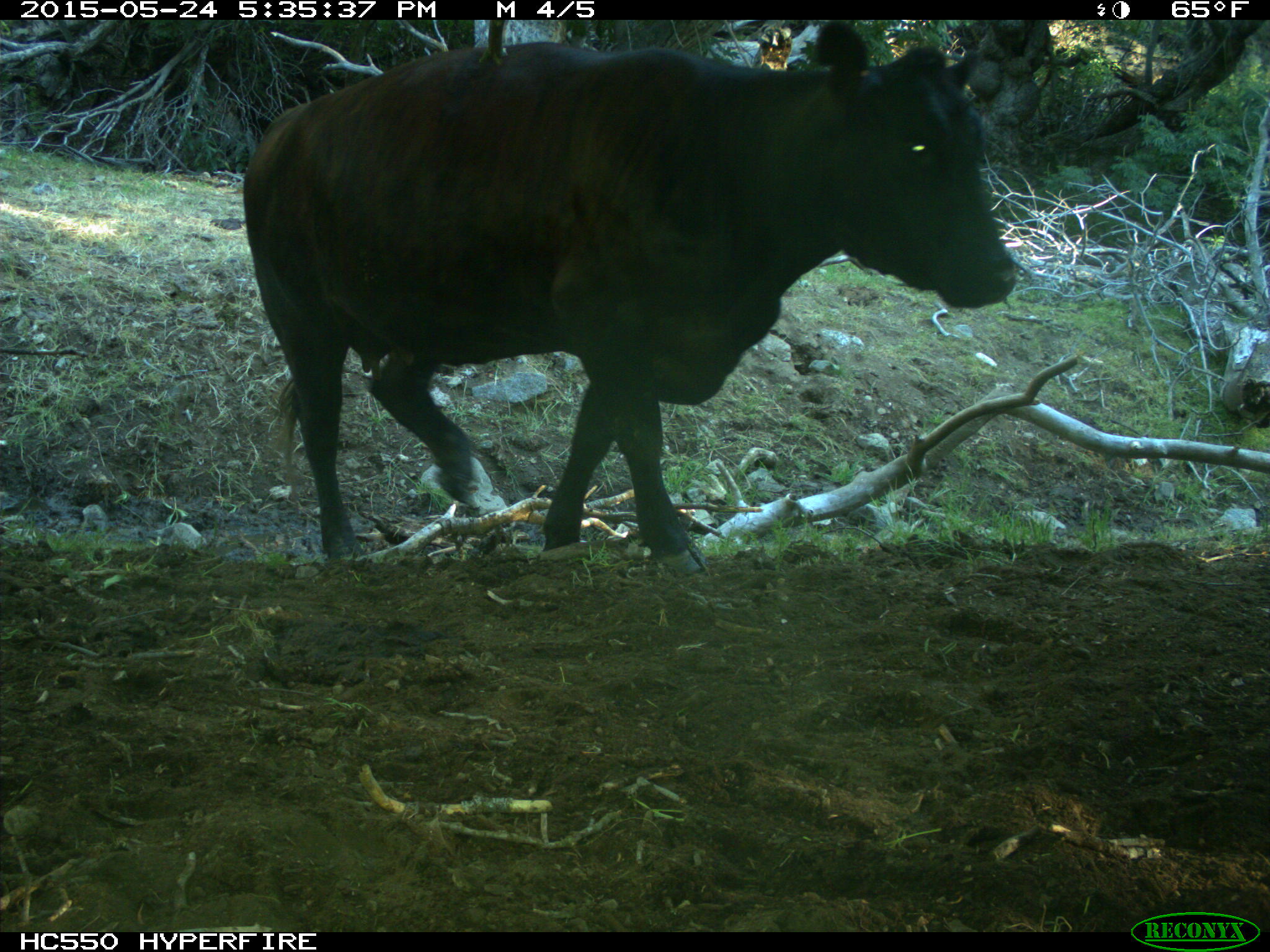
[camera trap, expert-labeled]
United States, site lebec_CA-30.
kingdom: Animalia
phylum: Chordata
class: Mammalia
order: Artiodactyla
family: Bovidae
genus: Bos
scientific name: Bos taurus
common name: domestic cow